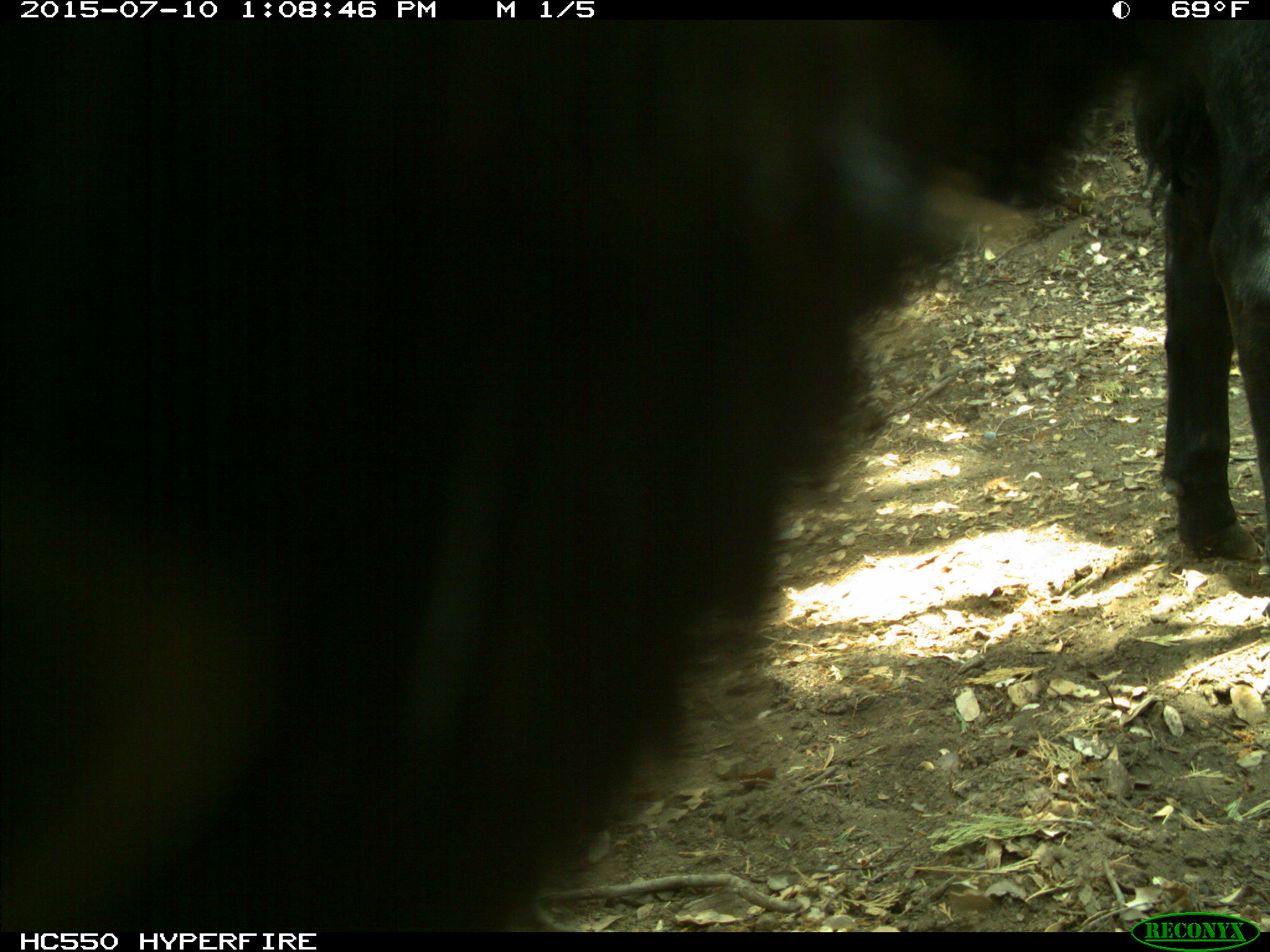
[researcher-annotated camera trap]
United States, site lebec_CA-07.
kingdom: Animalia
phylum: Chordata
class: Mammalia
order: Artiodactyla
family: Bovidae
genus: Bos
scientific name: Bos taurus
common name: domestic cow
Bos taurus (domestic cow).